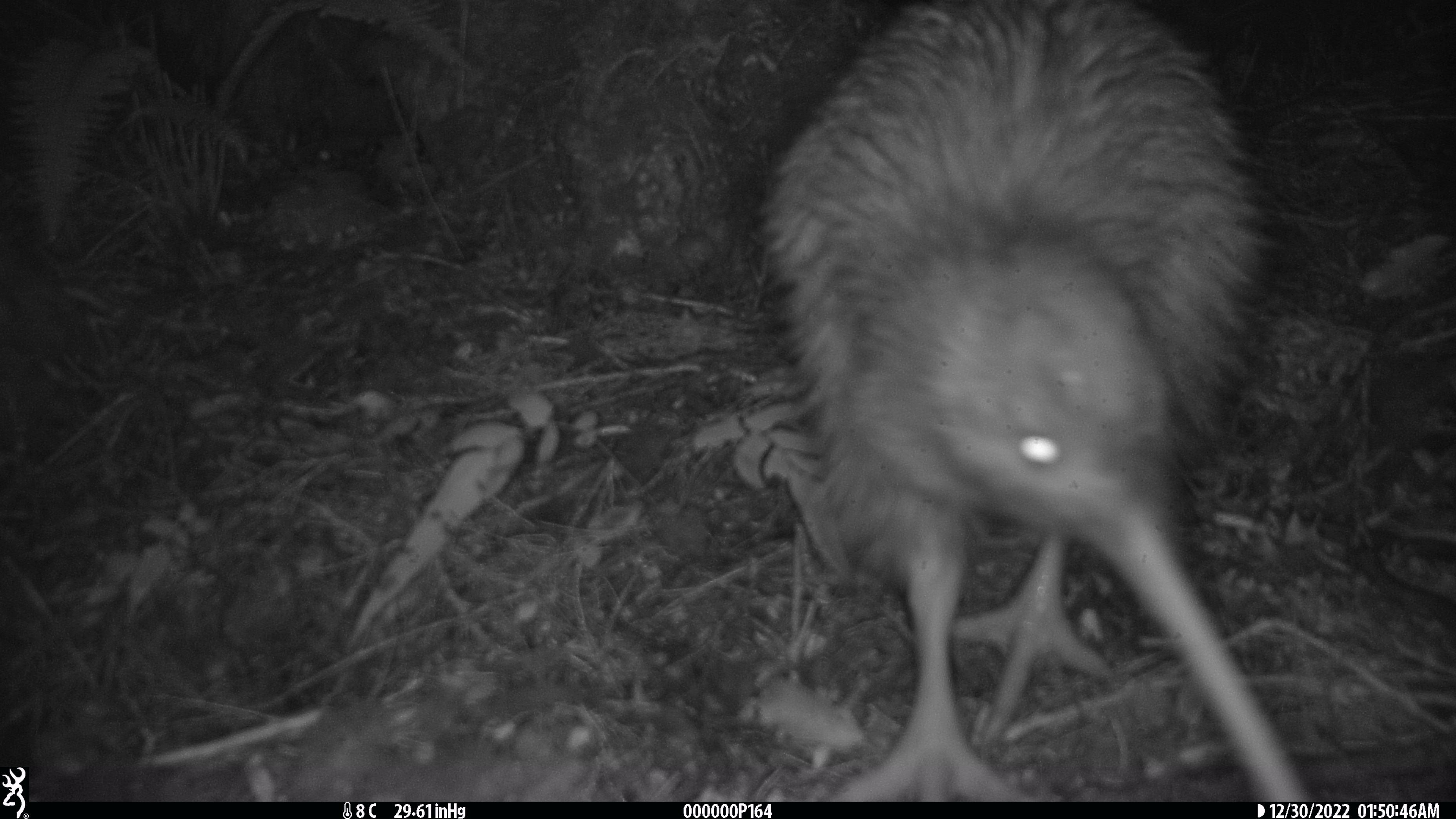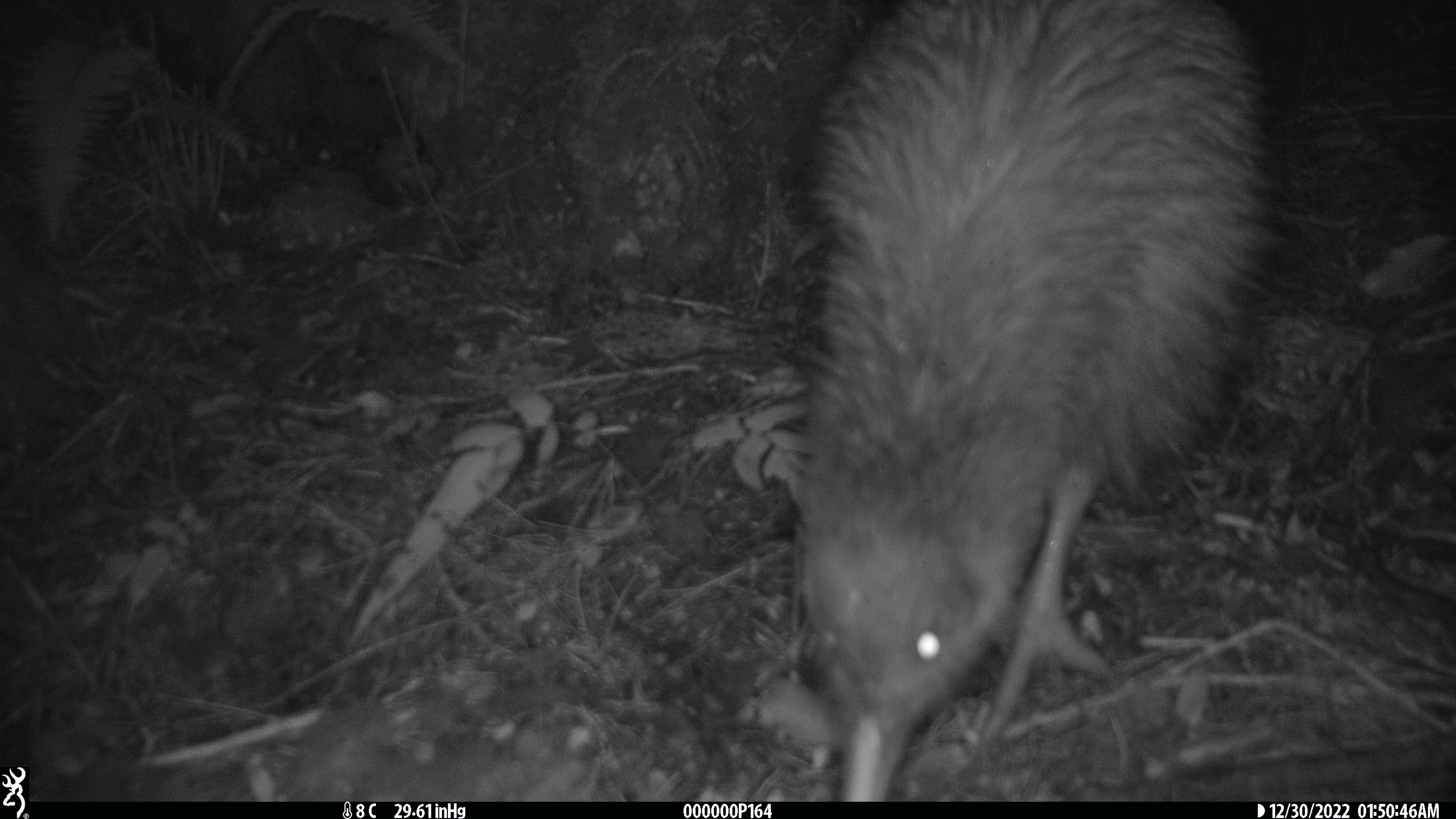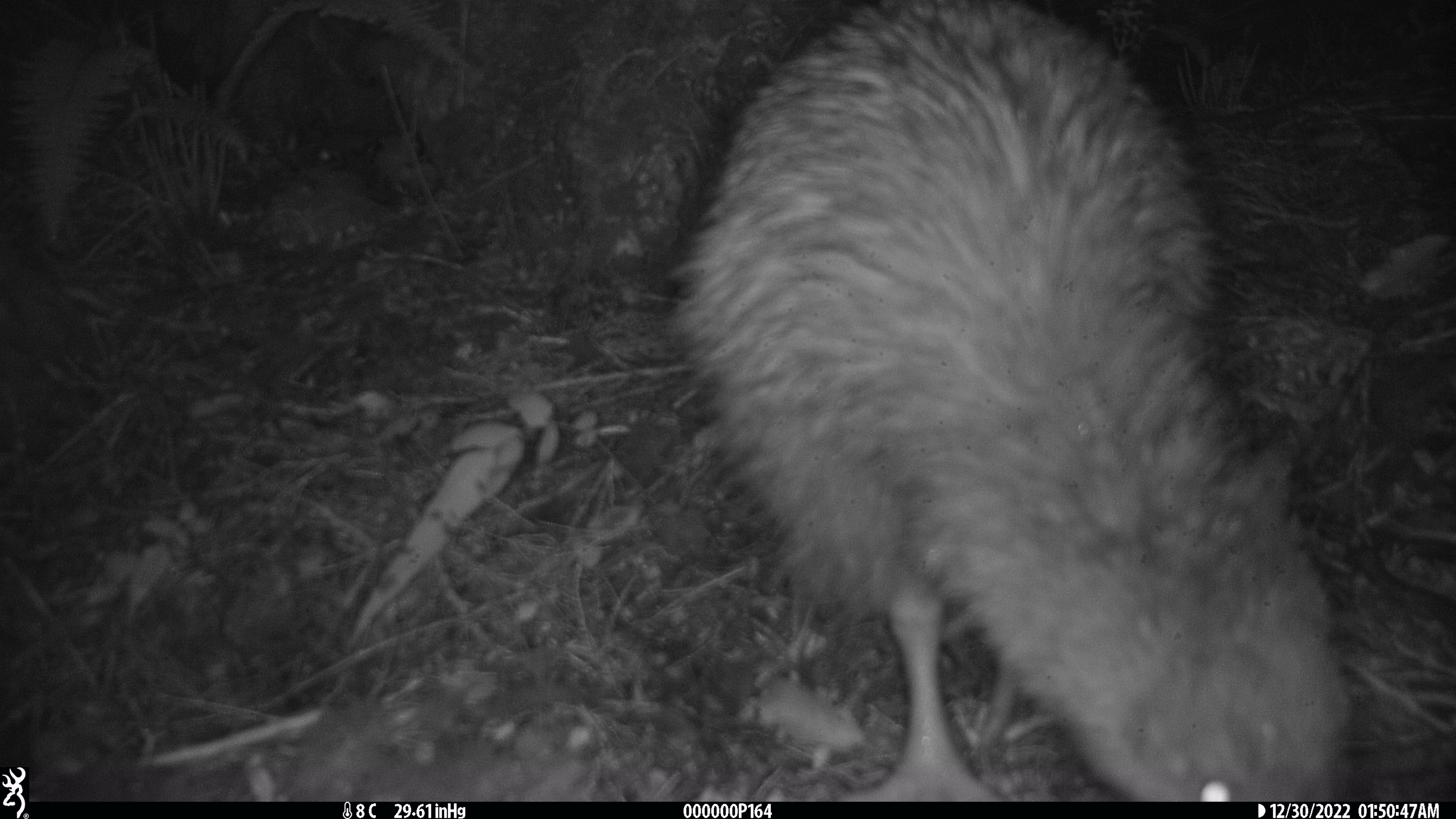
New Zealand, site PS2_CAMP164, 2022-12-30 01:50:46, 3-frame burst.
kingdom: Animalia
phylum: Chordata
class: Aves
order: Apterygiformes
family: Apterygidae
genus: Apteryx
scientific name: Apteryx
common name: kiwi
Kiwi (Apteryx).